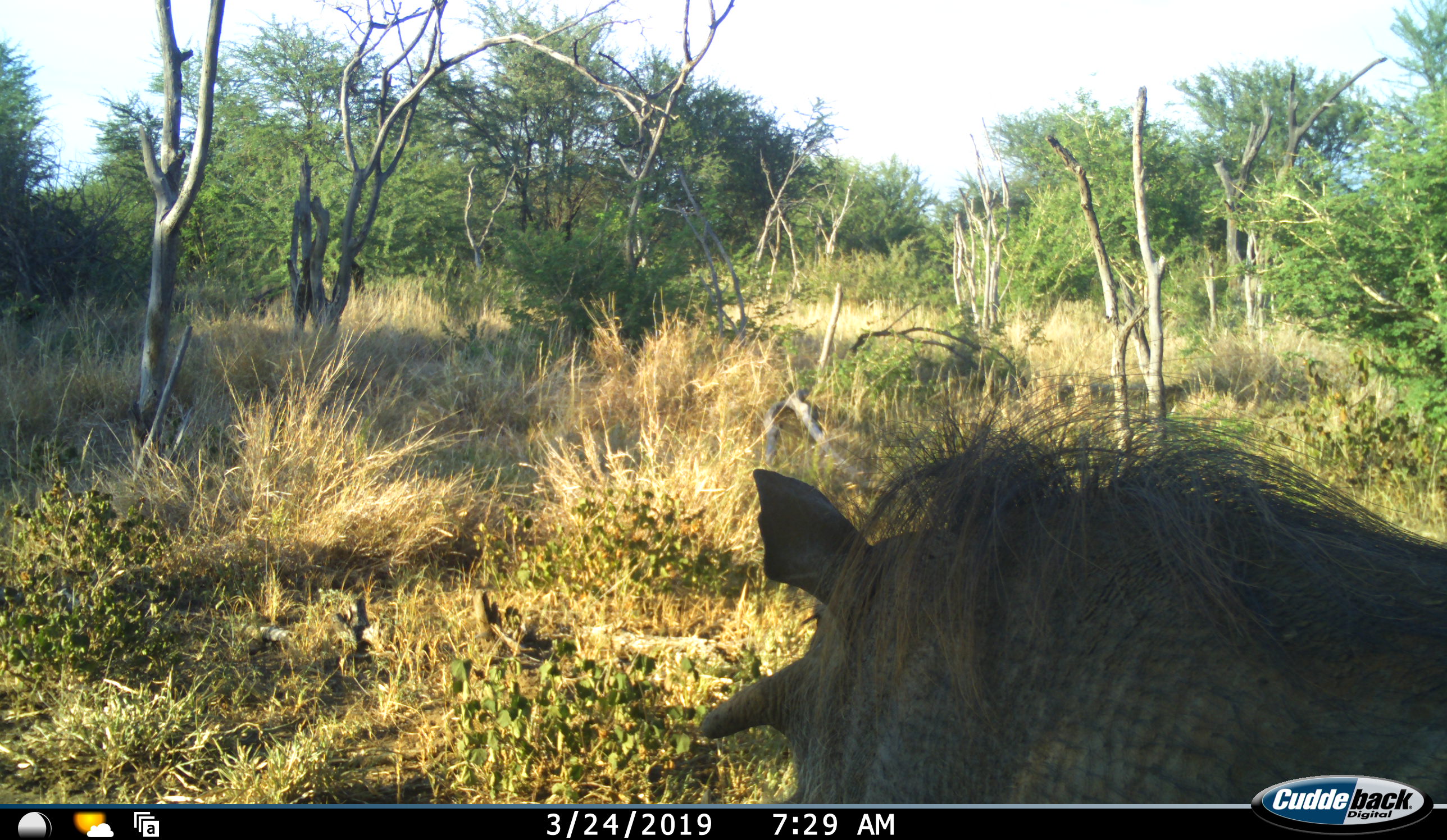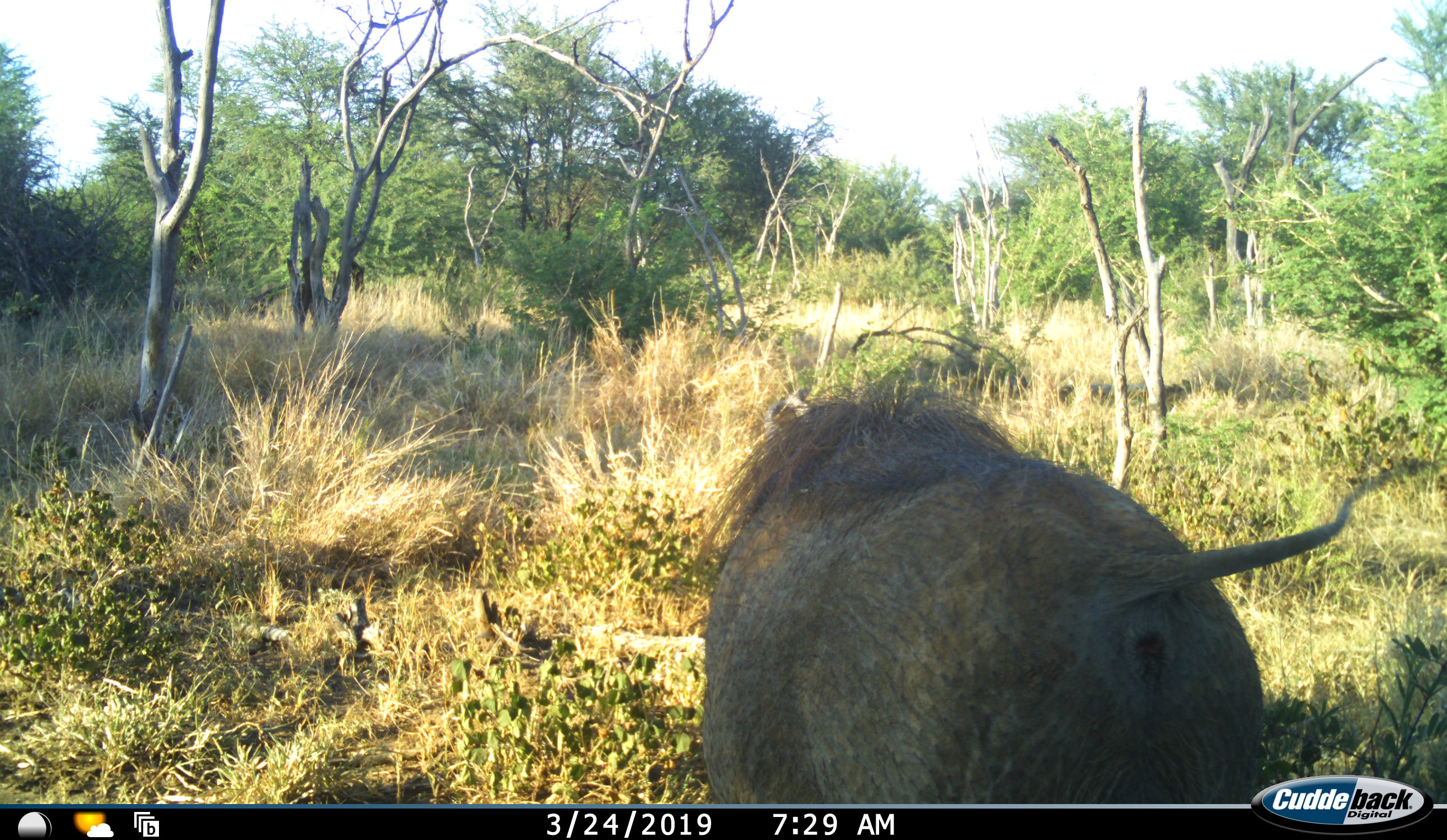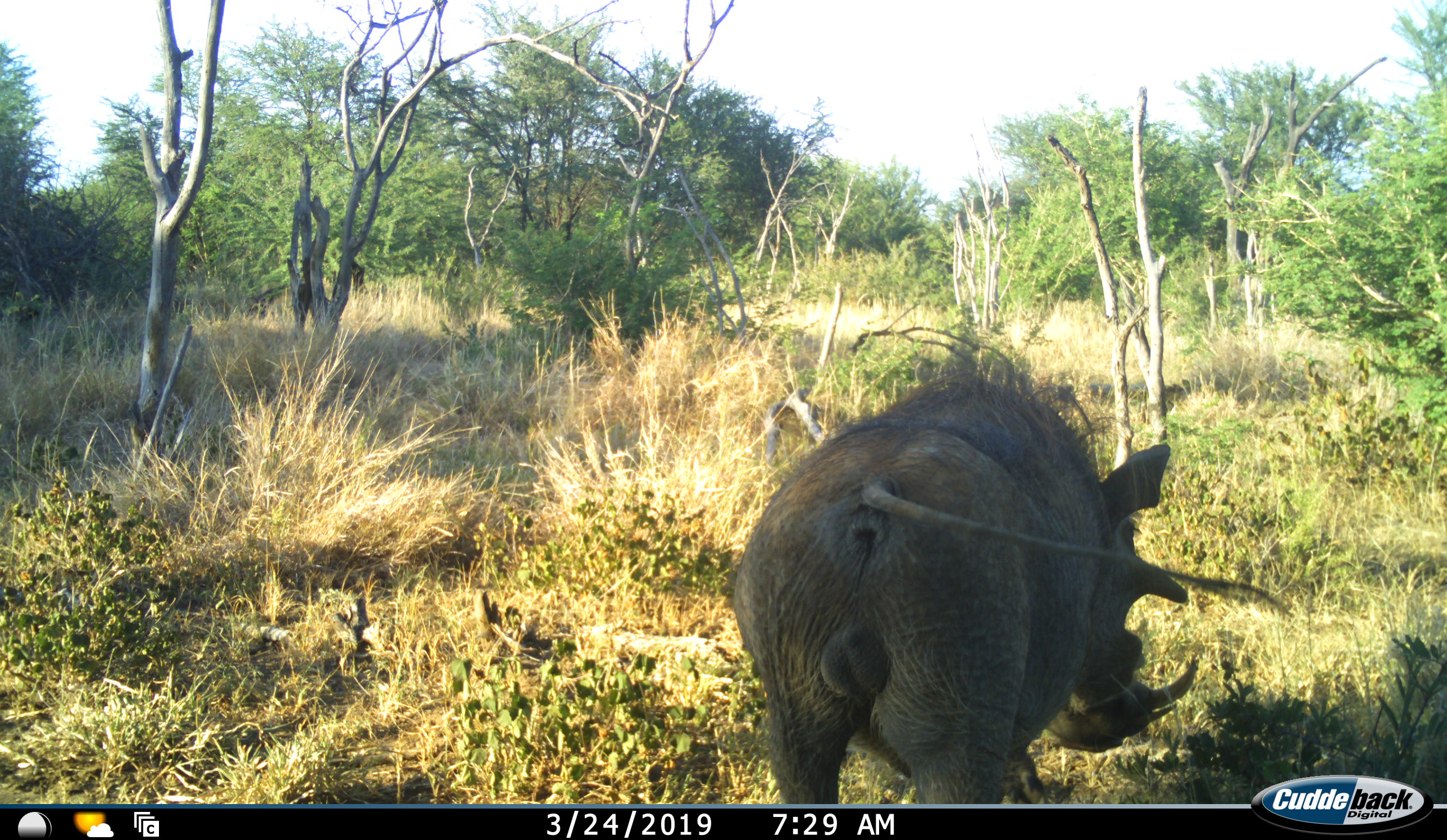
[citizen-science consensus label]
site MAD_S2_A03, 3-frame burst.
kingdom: Animalia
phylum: Chordata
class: Mammalia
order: Artiodactyla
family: Suidae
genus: Phacochoerus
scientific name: Phacochoerus africanus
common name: warthog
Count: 1.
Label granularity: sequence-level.